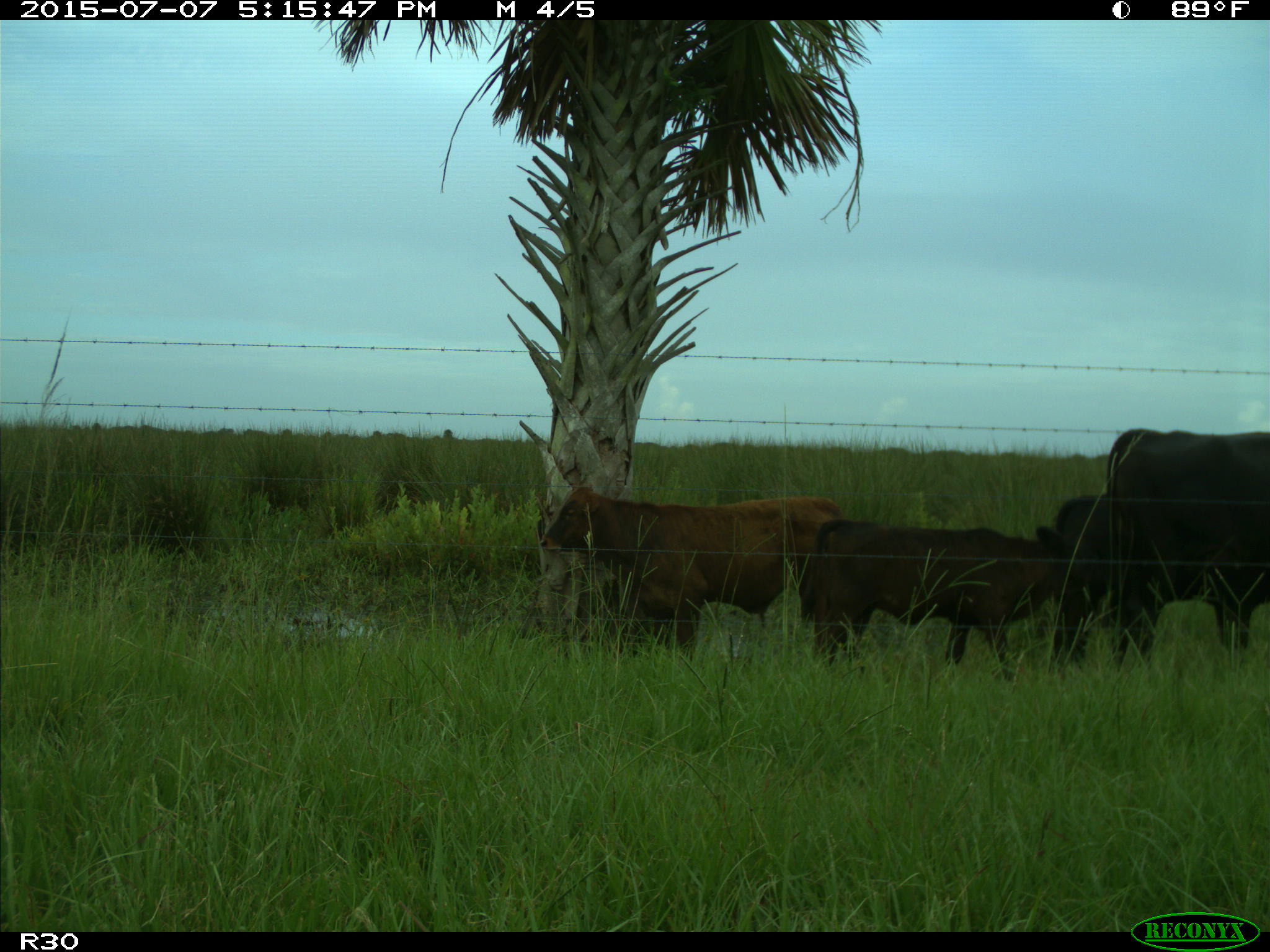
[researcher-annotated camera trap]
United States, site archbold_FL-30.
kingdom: Animalia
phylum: Chordata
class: Mammalia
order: Artiodactyla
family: Bovidae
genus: Bos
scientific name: Bos taurus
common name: domestic cow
Bos taurus (domestic cow).